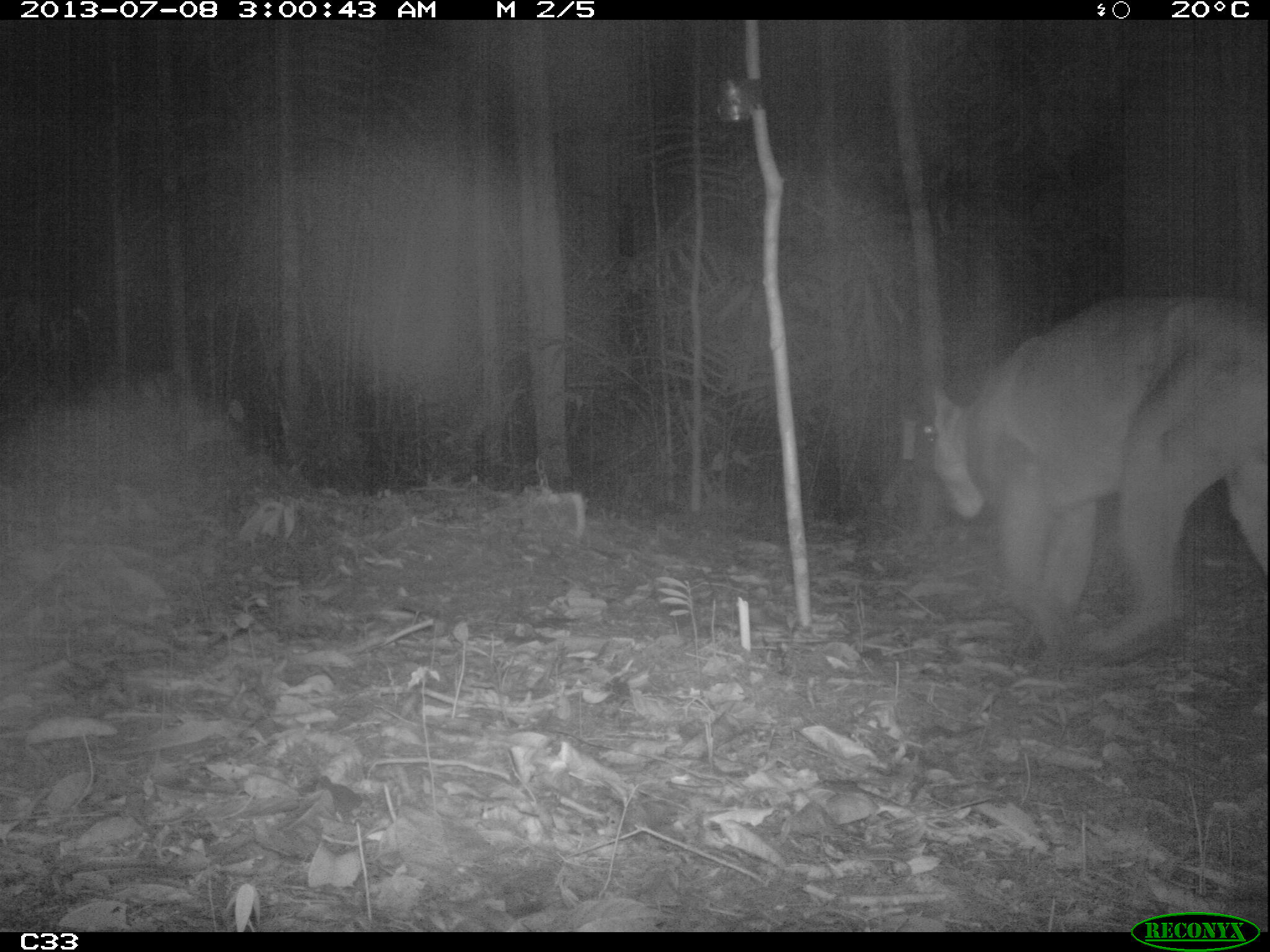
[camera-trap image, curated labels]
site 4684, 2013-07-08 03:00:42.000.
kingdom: Animalia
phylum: Chordata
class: Mammalia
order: Carnivora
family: Felidae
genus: Puma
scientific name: Puma concolor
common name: mountain lion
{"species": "Puma concolor (mountain lion)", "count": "1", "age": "adult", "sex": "male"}